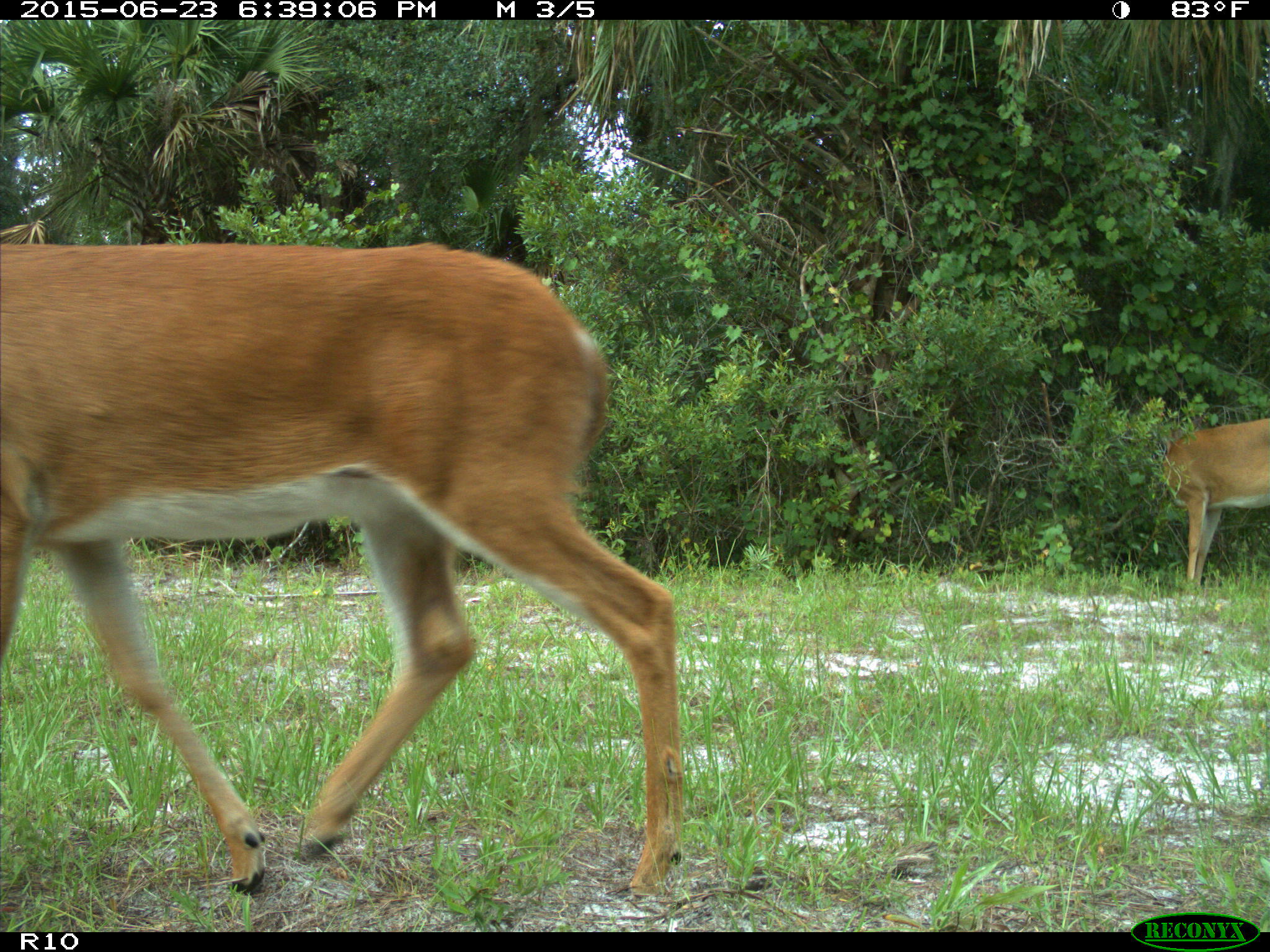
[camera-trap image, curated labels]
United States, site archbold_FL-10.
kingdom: Animalia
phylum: Chordata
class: Mammalia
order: Artiodactyla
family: Cervidae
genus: Odocoileus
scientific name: Odocoileus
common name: deer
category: unidentified deer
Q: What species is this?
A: Unidentified deer (deer) (Odocoileus).